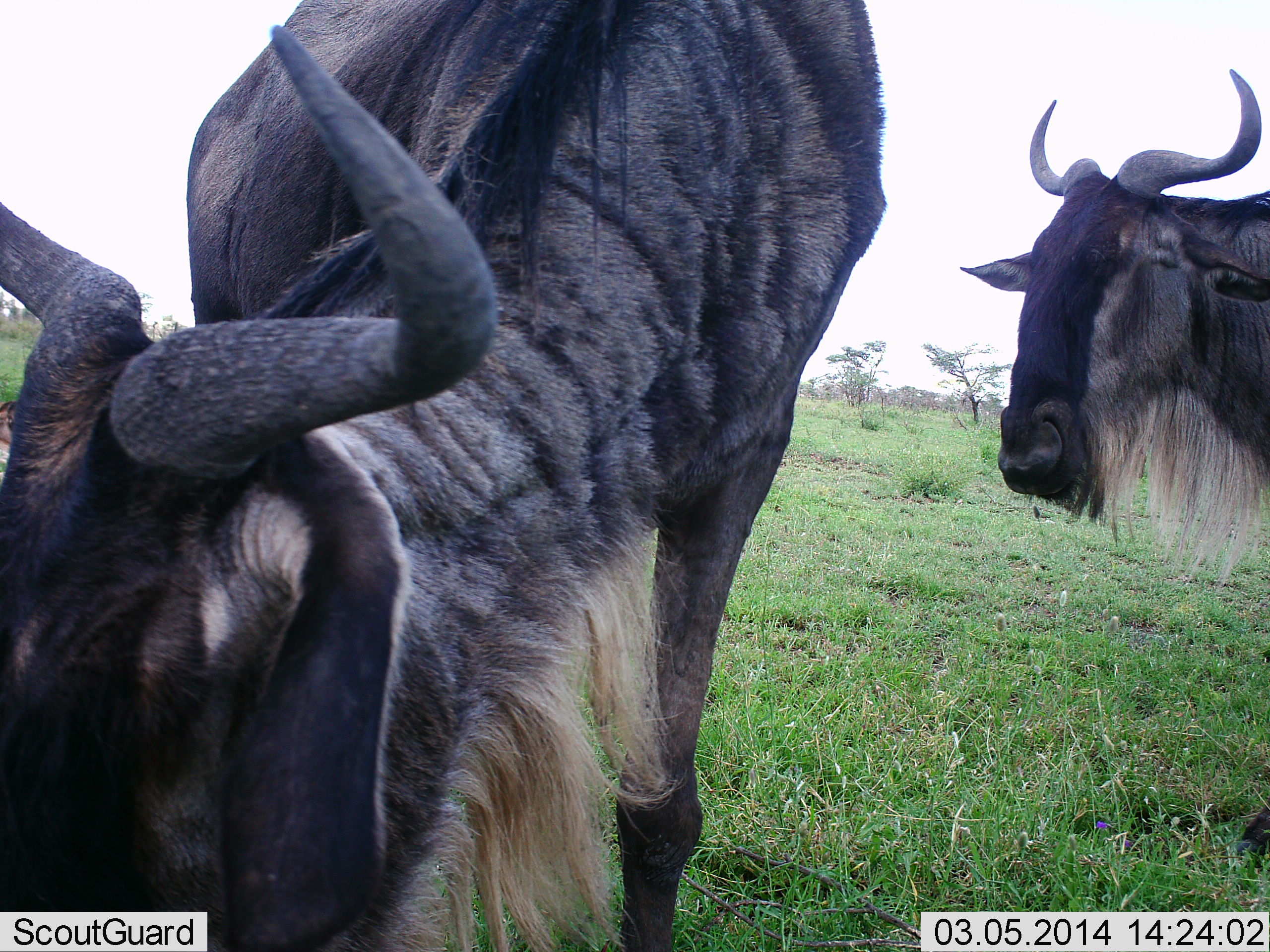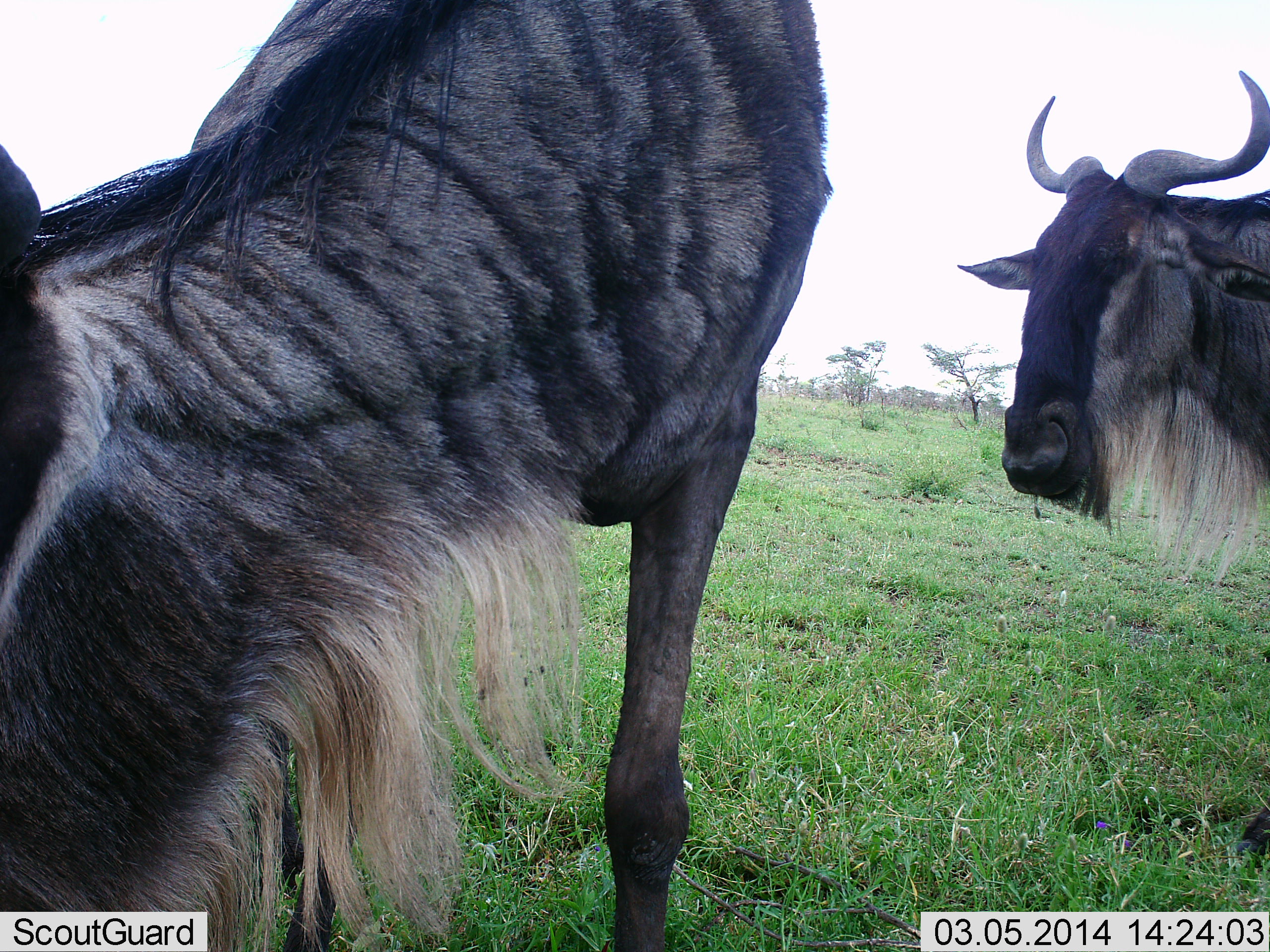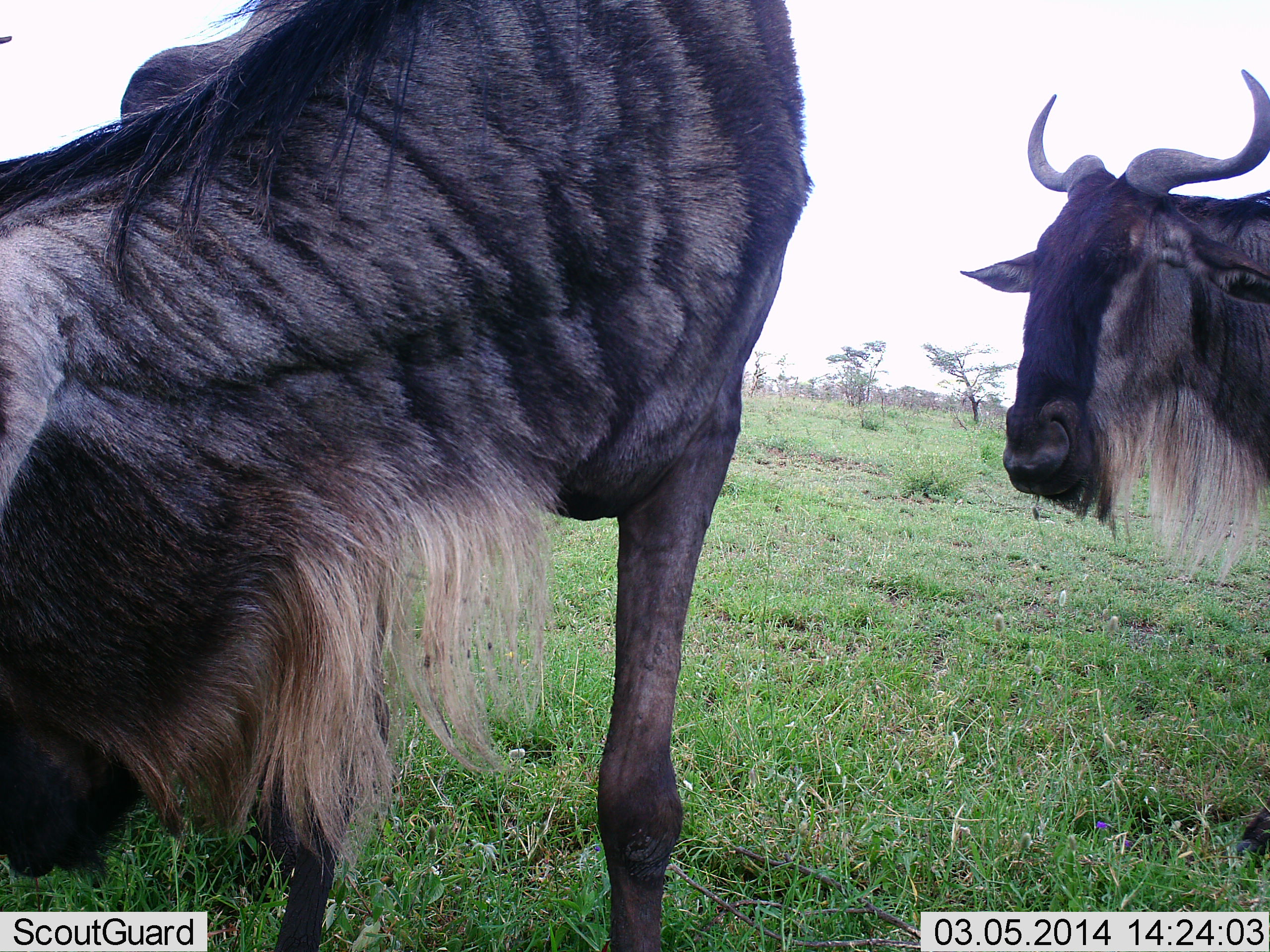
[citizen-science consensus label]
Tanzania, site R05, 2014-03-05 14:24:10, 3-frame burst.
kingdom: Animalia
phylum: Chordata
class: Mammalia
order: Artiodactyla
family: Bovidae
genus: Connochaetes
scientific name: Connochaetes taurinus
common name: blue wildebeest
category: wildebeest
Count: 2.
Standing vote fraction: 80%.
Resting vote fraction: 0%.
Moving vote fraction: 20%.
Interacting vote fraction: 10%.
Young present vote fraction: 0%.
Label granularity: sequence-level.